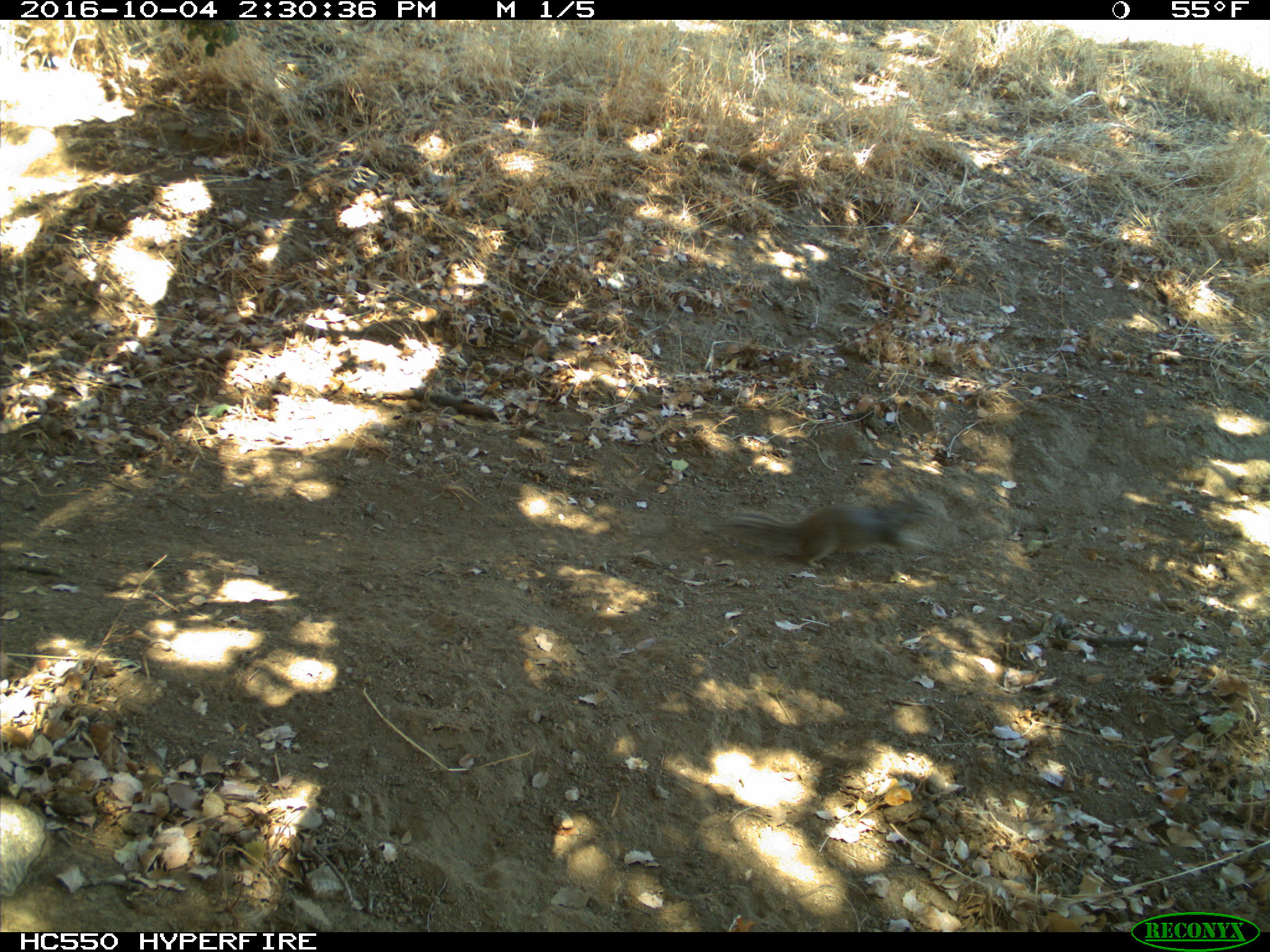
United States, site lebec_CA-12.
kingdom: Animalia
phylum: Chordata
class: Mammalia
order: Rodentia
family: Sciuridae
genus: Otospermophilus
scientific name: Otospermophilus beecheyi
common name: california ground squirrel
Otospermophilus beecheyi (california ground squirrel).